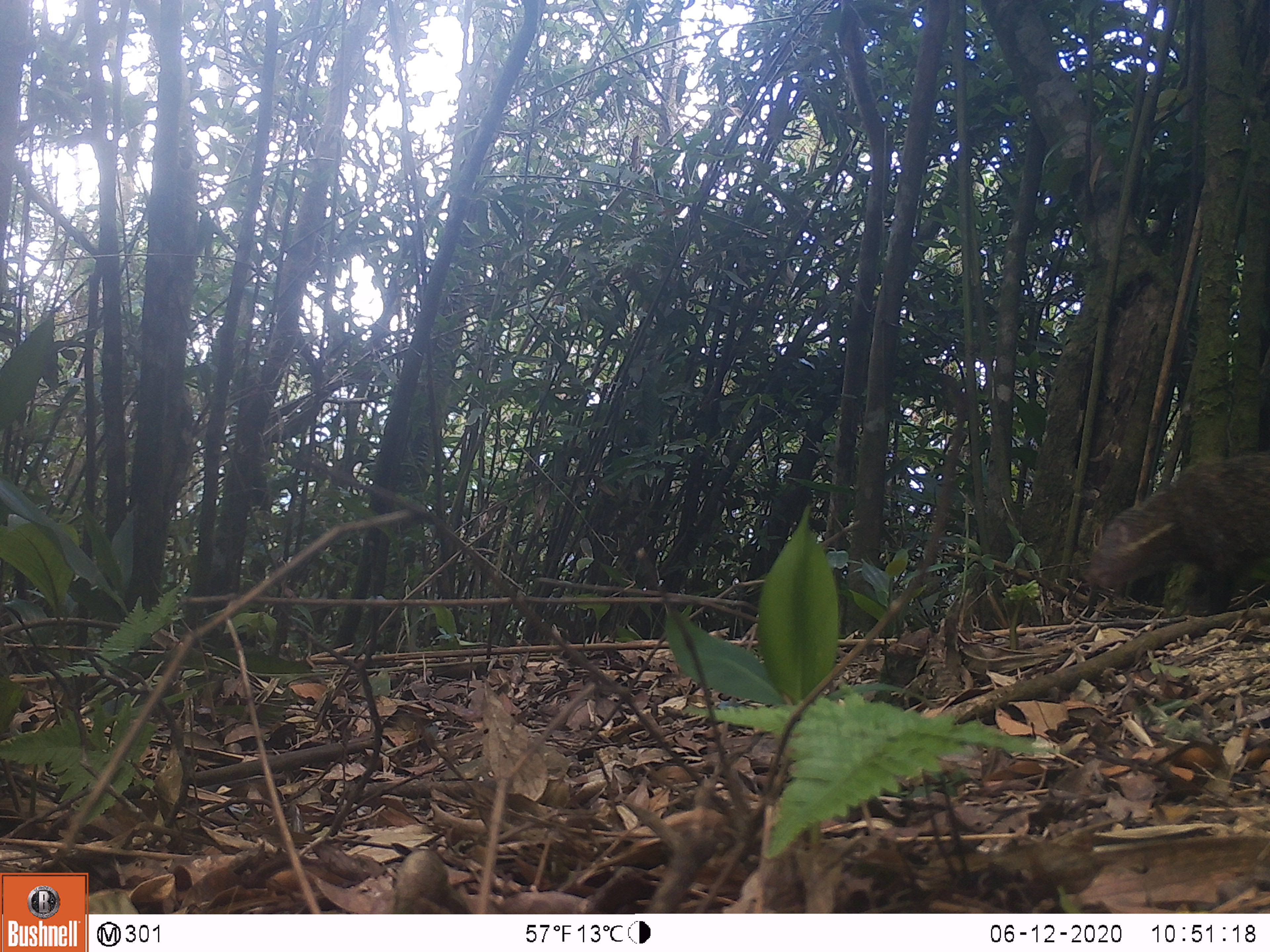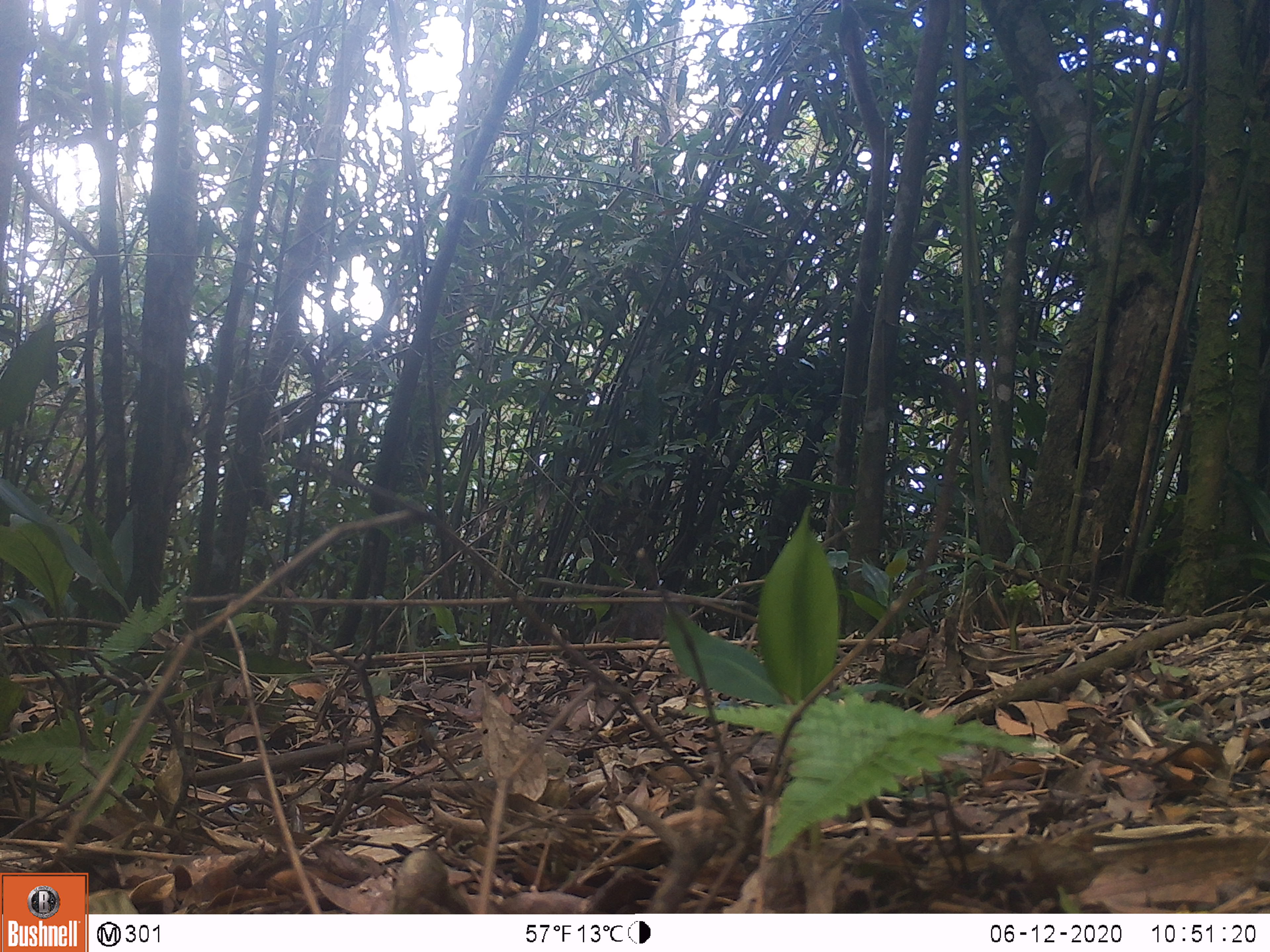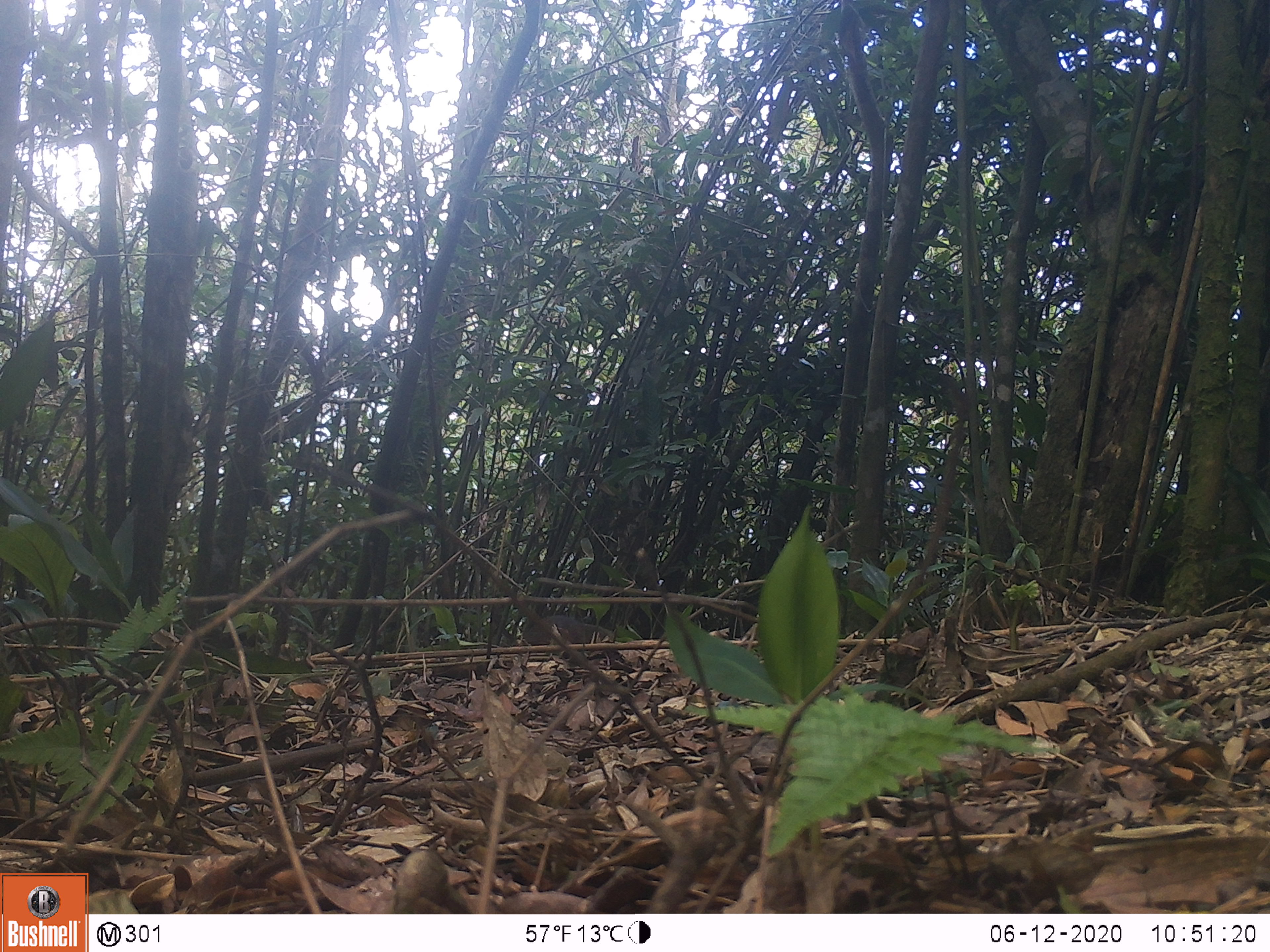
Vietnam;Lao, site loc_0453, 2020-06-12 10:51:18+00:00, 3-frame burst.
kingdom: Animalia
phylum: Chordata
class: Mammalia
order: Carnivora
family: Herpestidae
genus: Urva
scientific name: Urva urva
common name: crab-eating mongoose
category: crab eating mongoose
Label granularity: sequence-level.